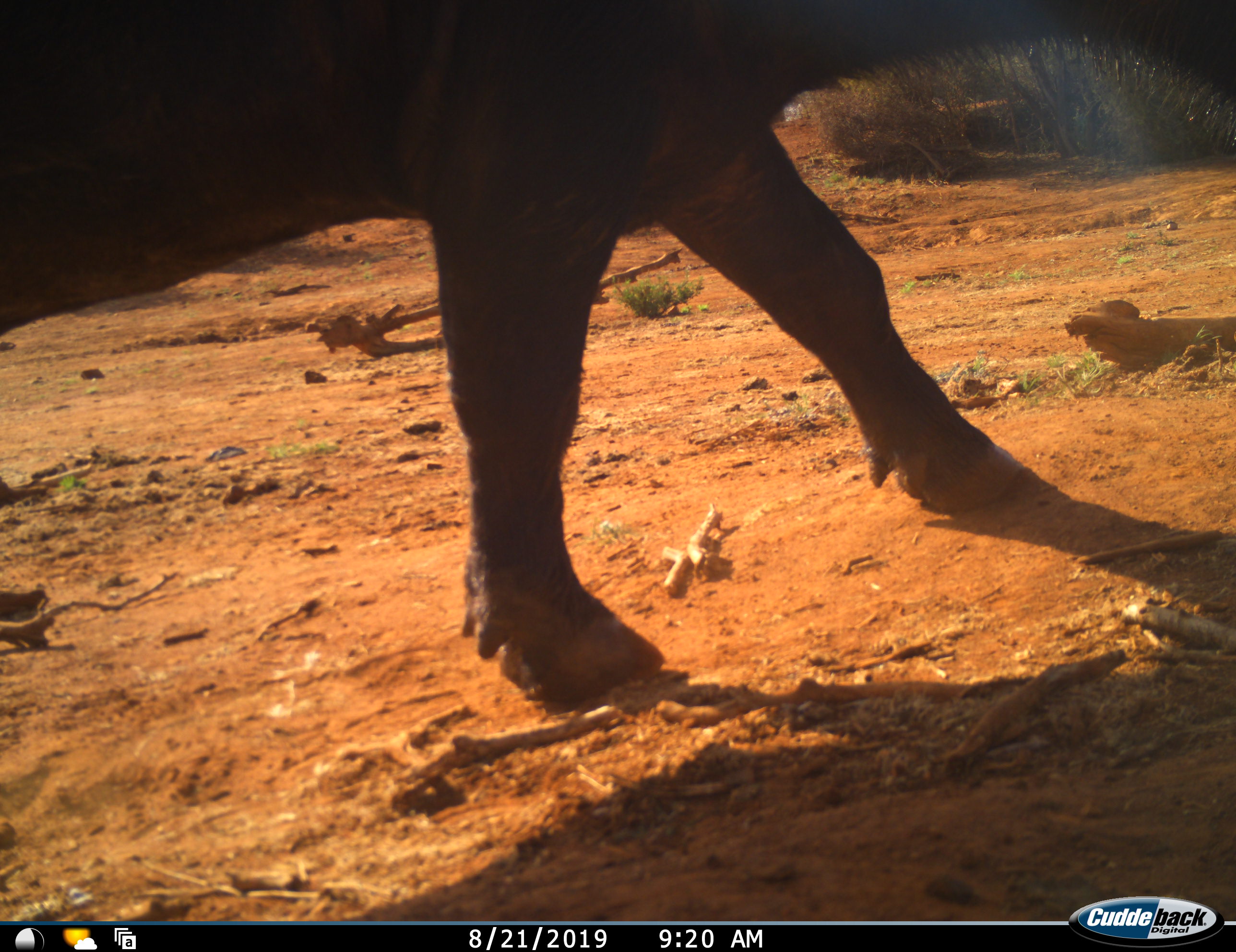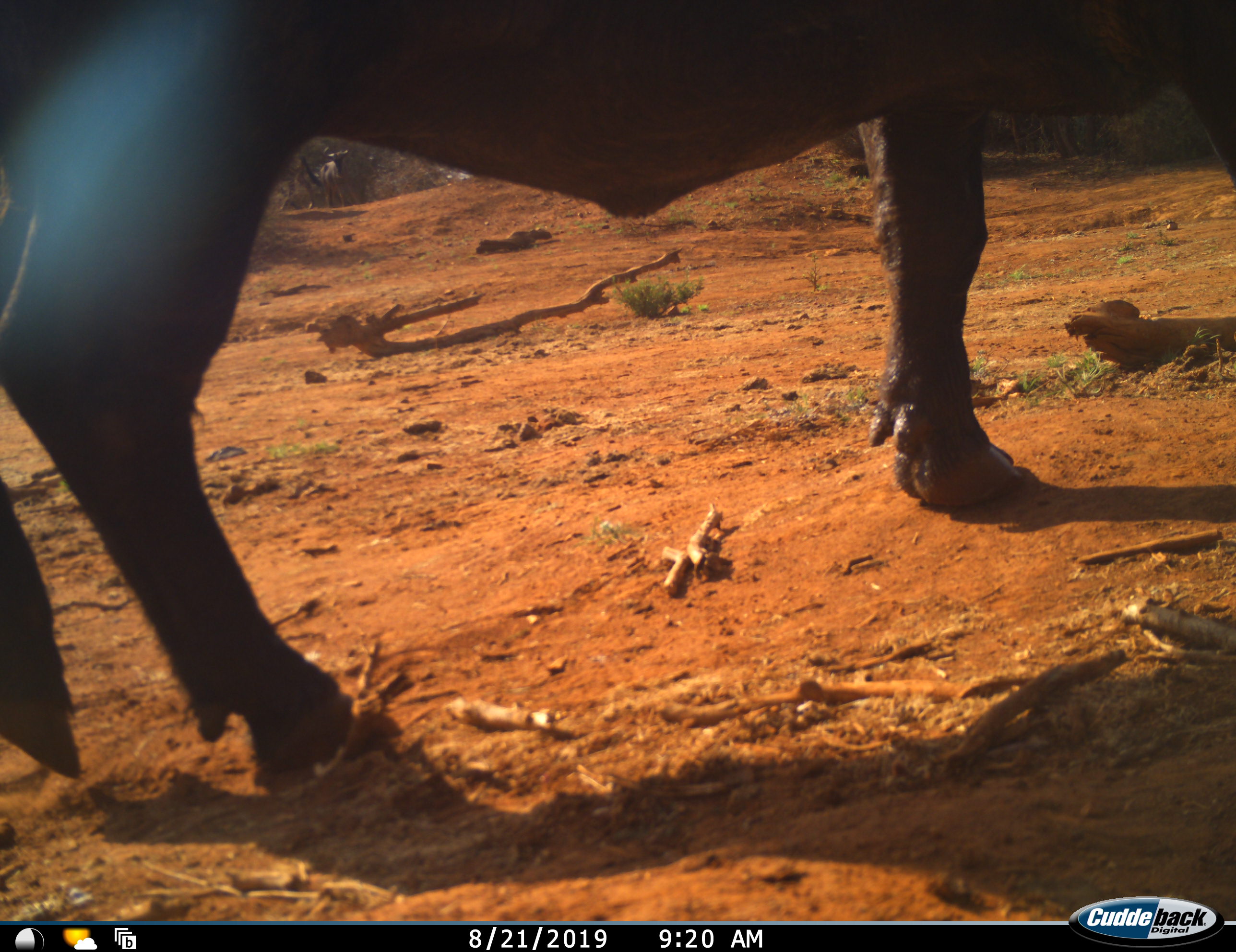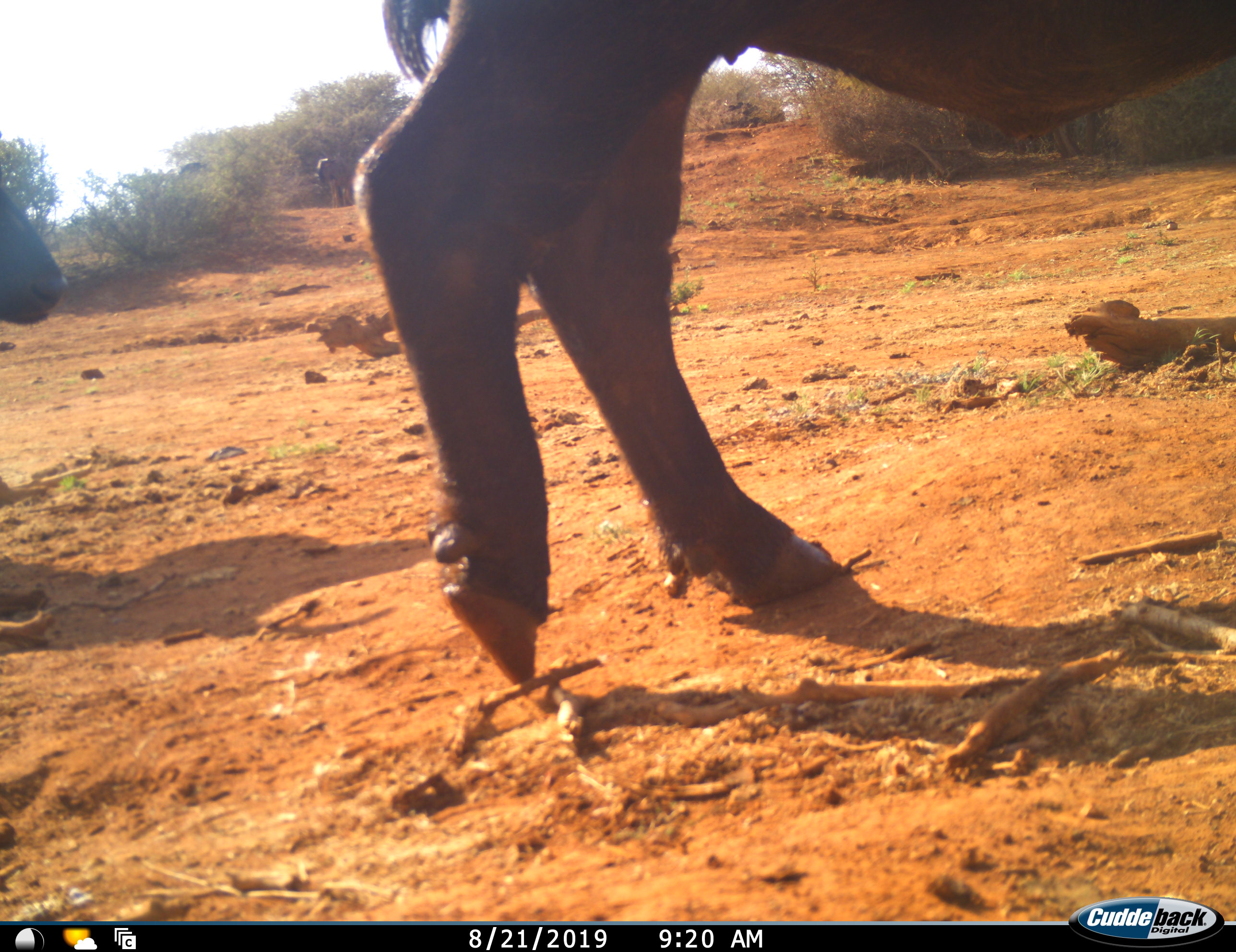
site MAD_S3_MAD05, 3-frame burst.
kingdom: Animalia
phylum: Chordata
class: Mammalia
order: Artiodactyla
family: Bovidae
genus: Syncerus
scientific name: Syncerus caffer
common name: african buffalo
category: buffalo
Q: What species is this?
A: Buffalo (african buffalo) (Syncerus caffer).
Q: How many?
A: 3.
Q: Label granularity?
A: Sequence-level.